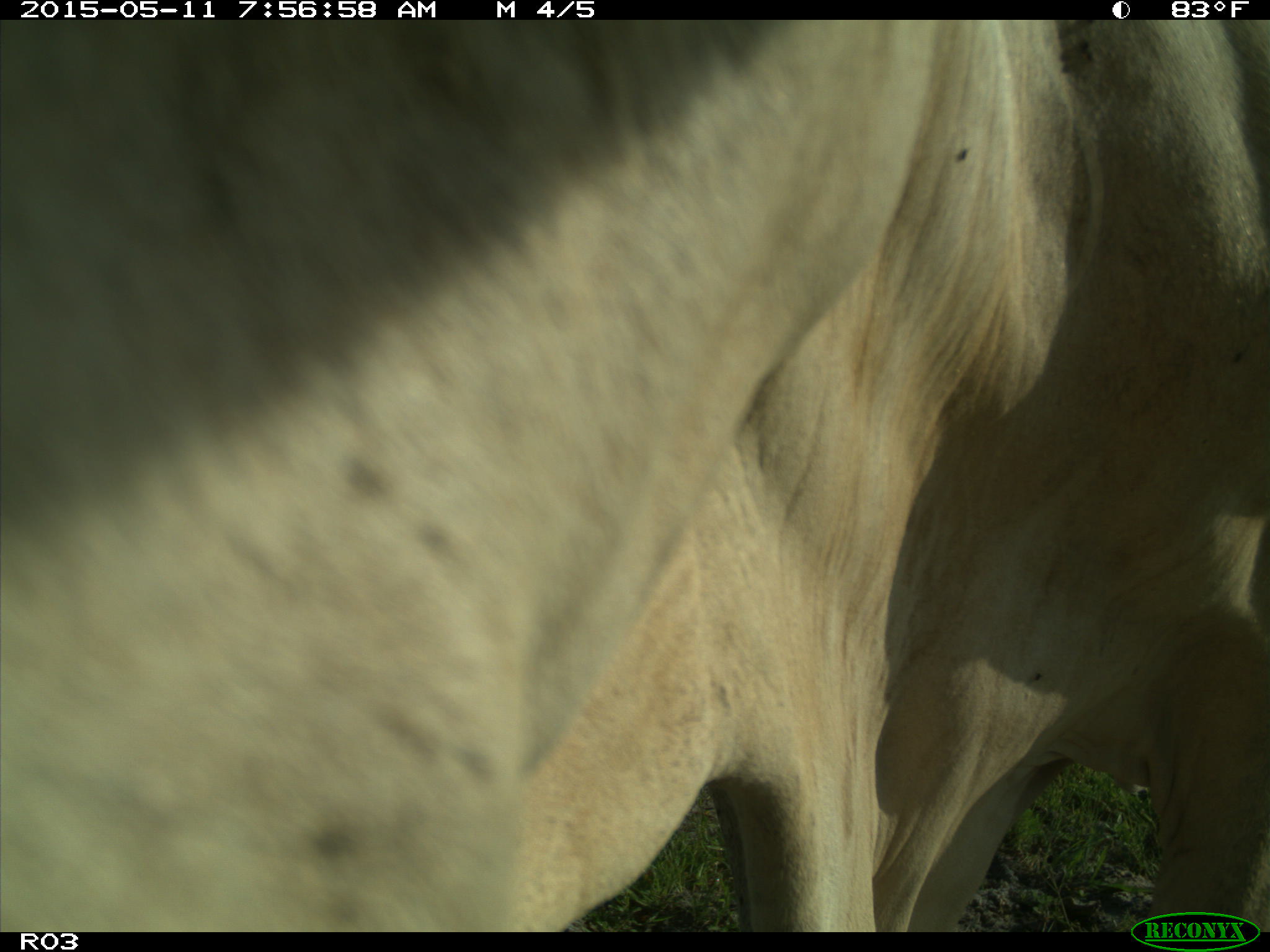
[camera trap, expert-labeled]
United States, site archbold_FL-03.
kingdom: Animalia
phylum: Chordata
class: Mammalia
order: Artiodactyla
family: Bovidae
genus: Bos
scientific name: Bos taurus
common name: domestic cow